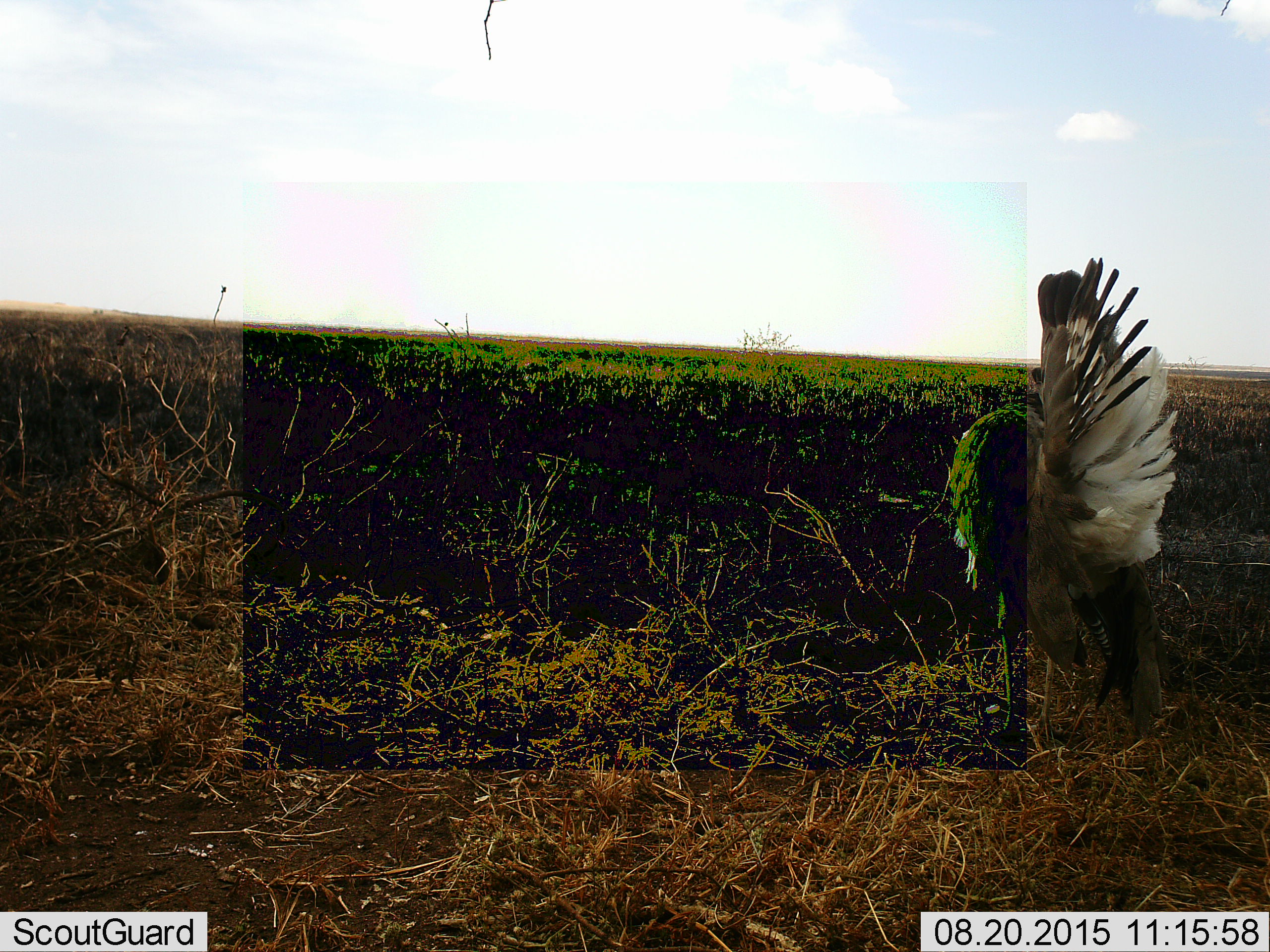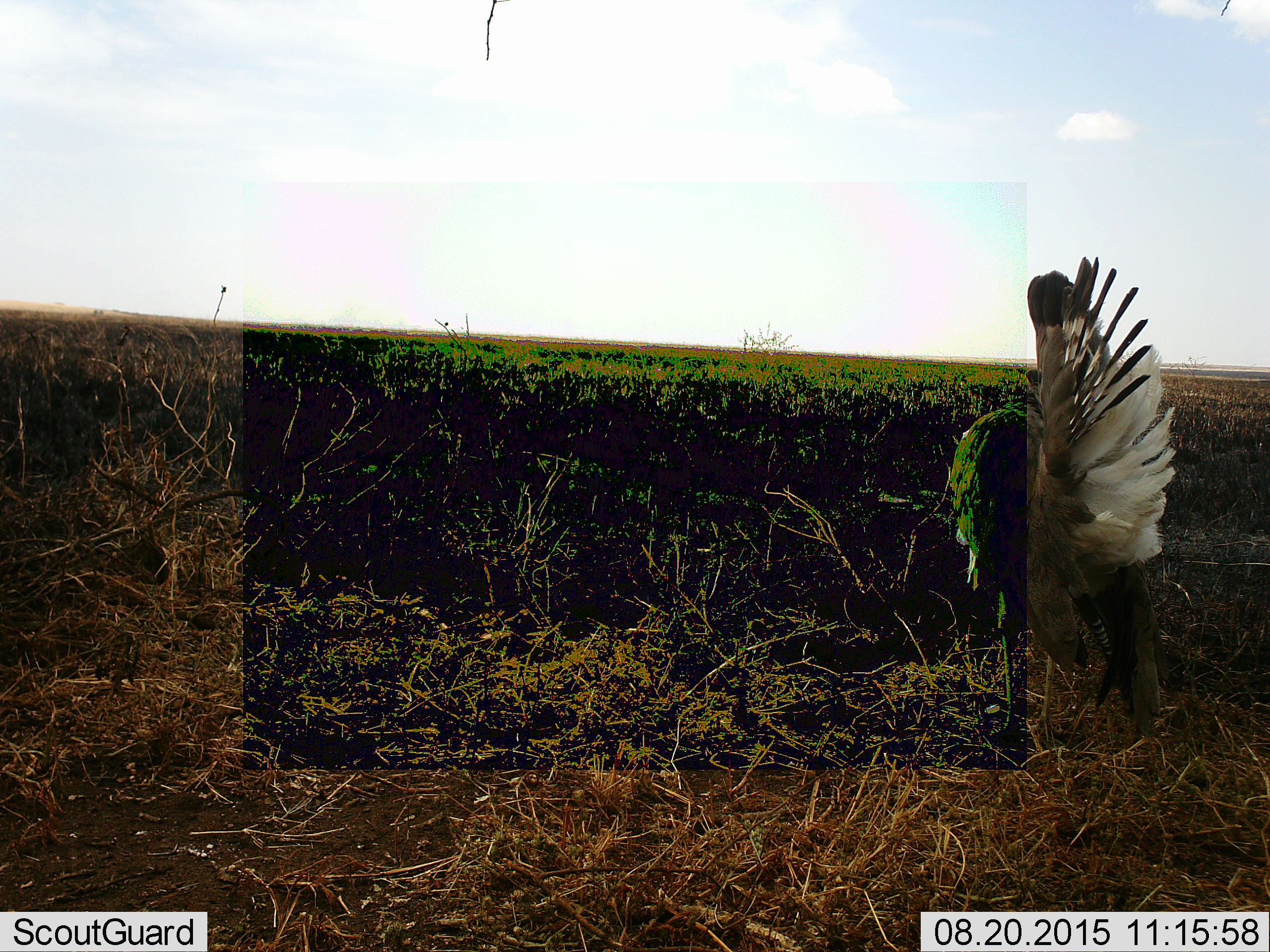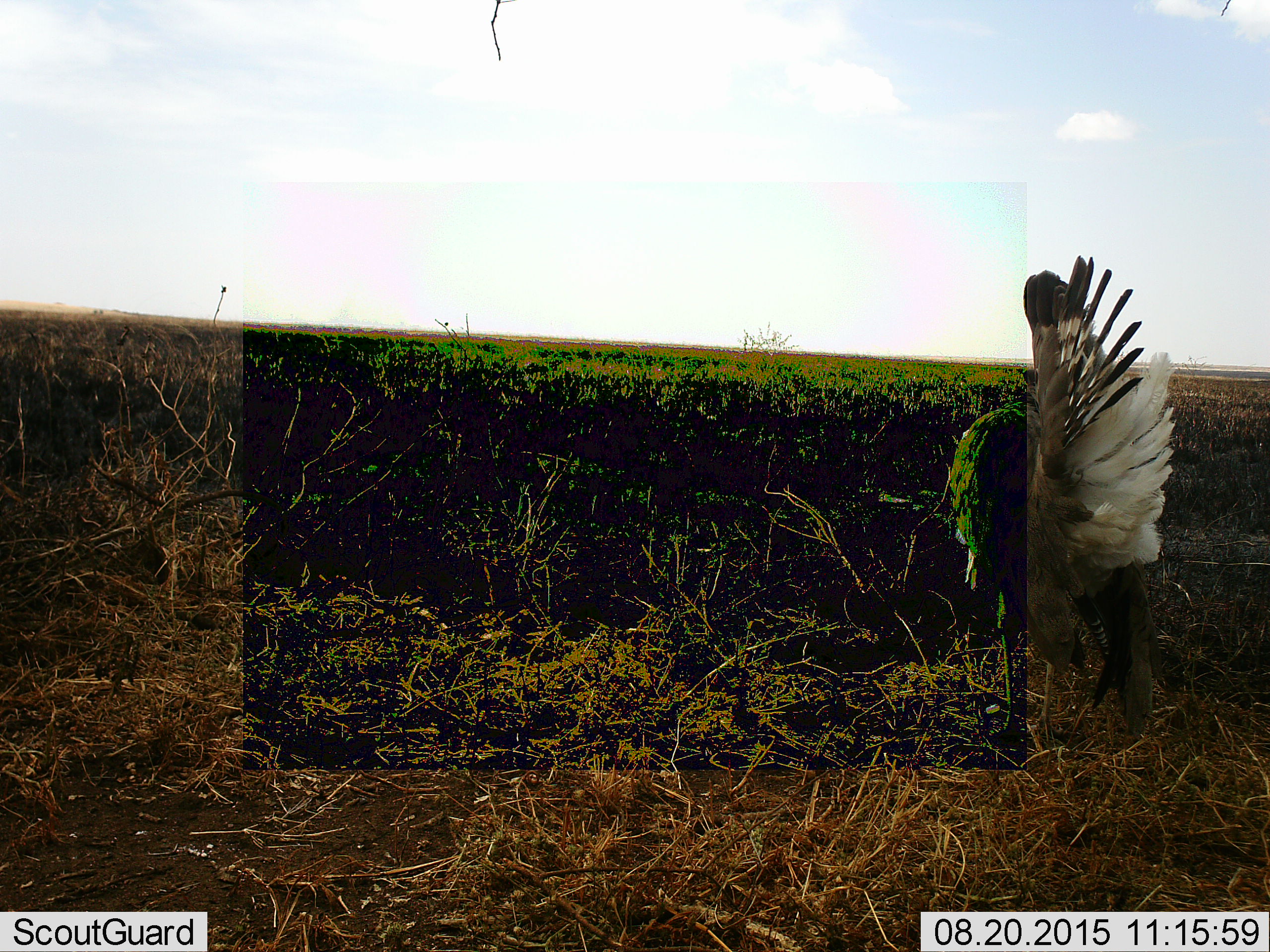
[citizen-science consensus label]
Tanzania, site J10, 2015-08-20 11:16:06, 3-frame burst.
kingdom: Animalia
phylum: Chordata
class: Aves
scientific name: Aves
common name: bird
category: otherbird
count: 1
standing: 75%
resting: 0%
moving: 0%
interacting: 25%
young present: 0%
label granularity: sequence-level